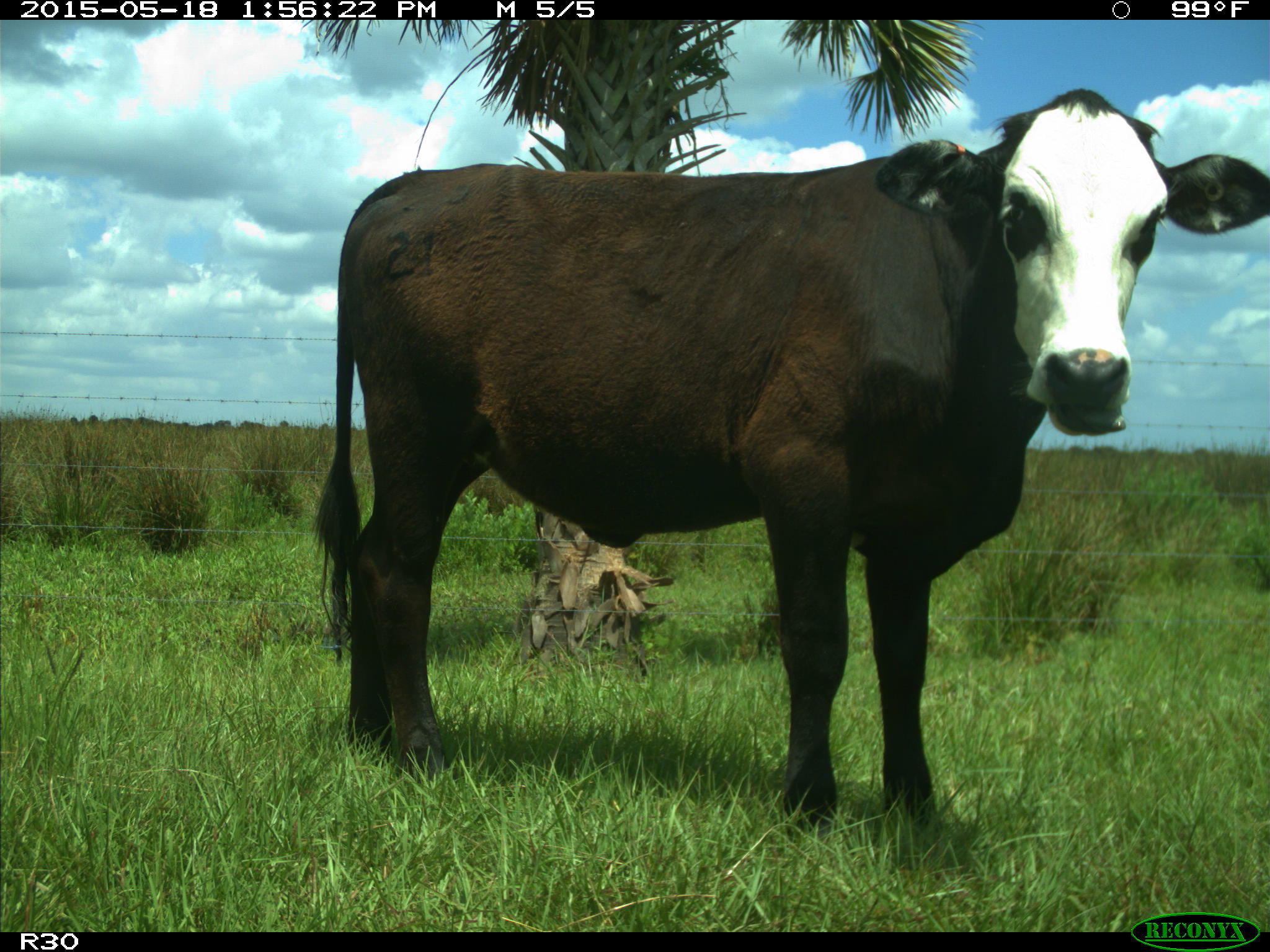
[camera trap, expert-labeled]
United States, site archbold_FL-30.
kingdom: Animalia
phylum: Chordata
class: Mammalia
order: Artiodactyla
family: Bovidae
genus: Bos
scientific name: Bos taurus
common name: domestic cow